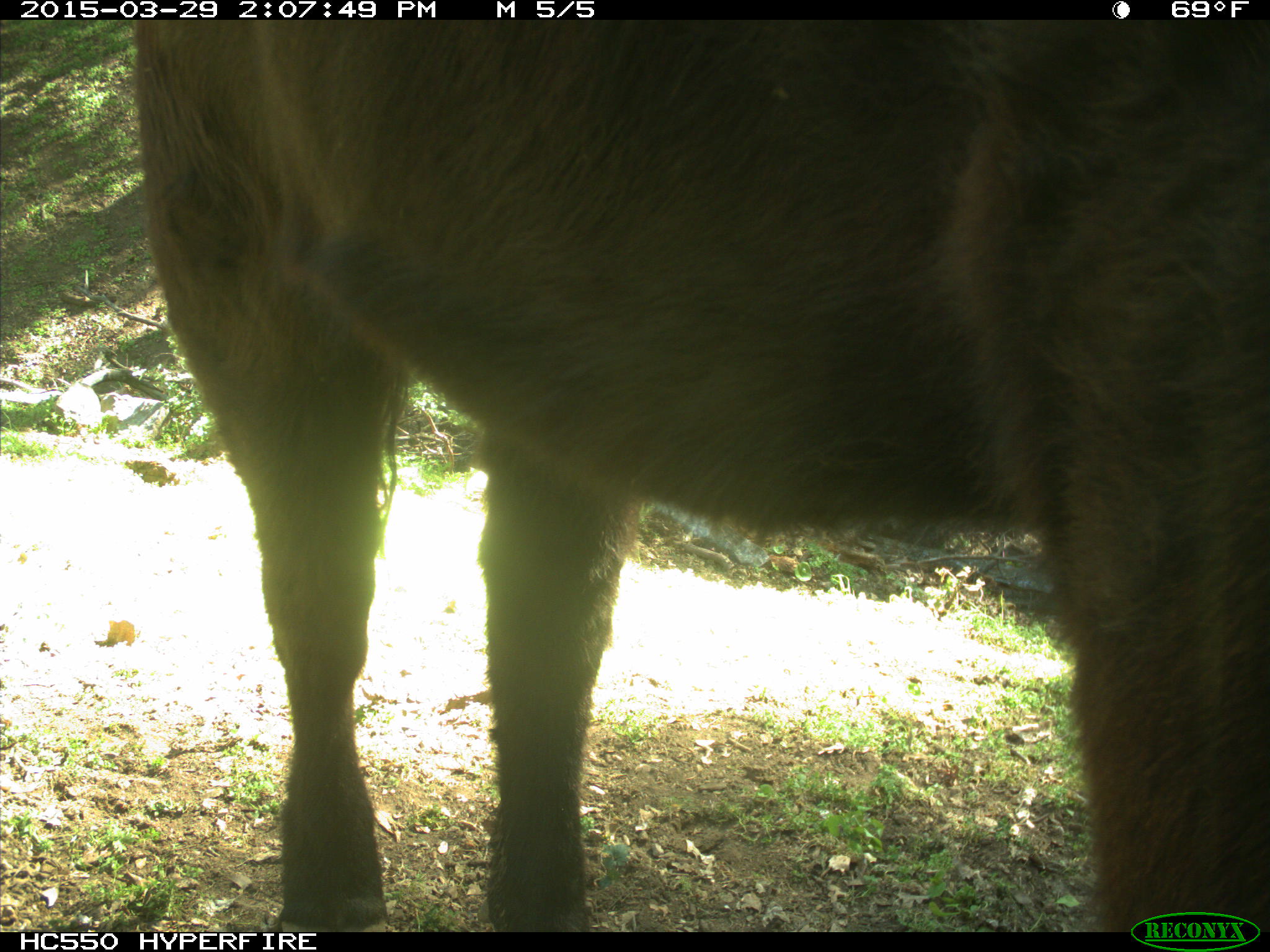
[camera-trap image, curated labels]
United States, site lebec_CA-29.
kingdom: Animalia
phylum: Chordata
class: Mammalia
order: Artiodactyla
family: Bovidae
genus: Bos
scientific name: Bos taurus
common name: domestic cow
Bos taurus (domestic cow).